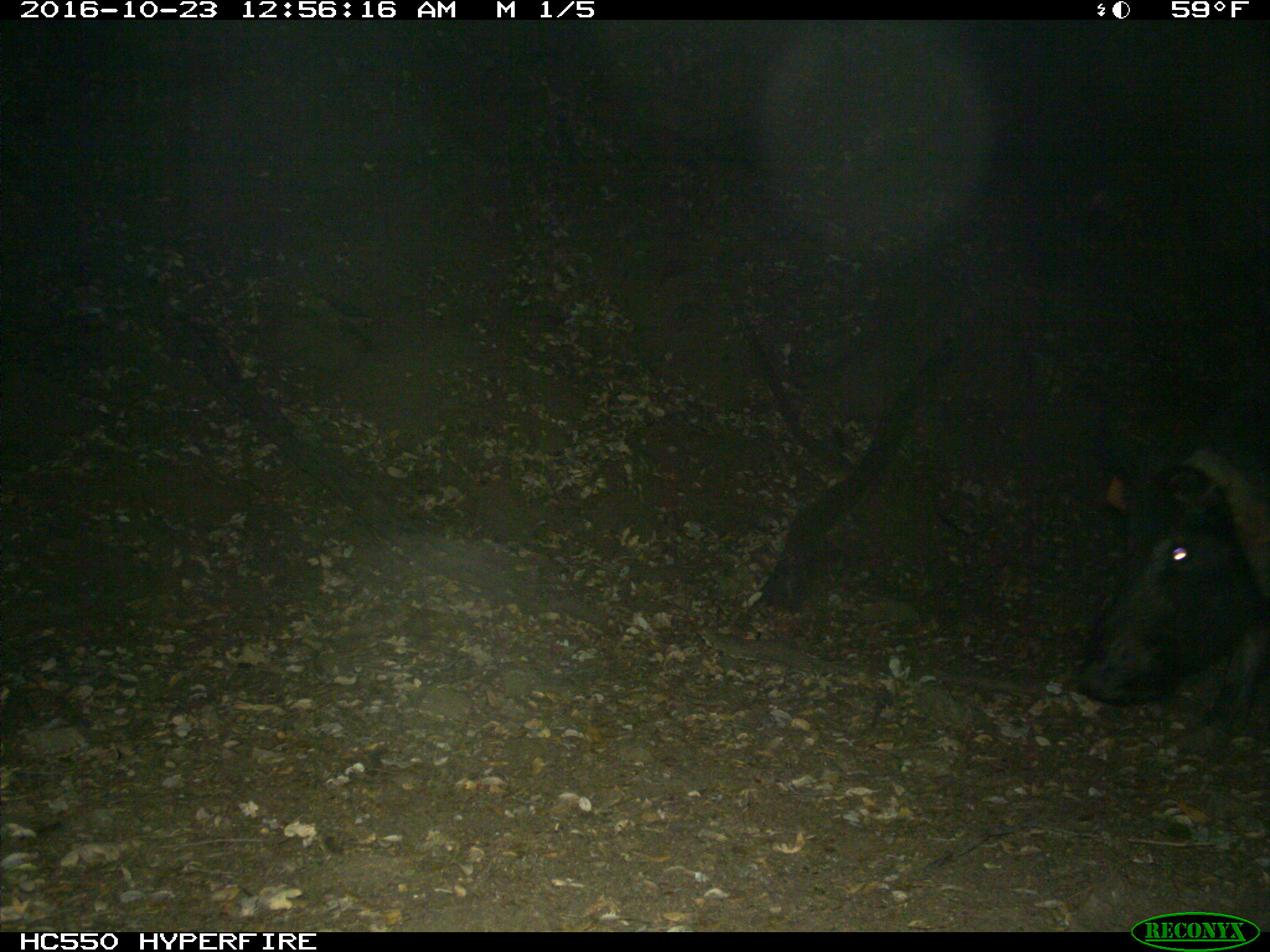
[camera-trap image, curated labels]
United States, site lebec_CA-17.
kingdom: Animalia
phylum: Chordata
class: Mammalia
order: Artiodactyla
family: Suidae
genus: Sus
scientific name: Sus scrofa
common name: wild boar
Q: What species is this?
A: Sus scrofa (wild boar).